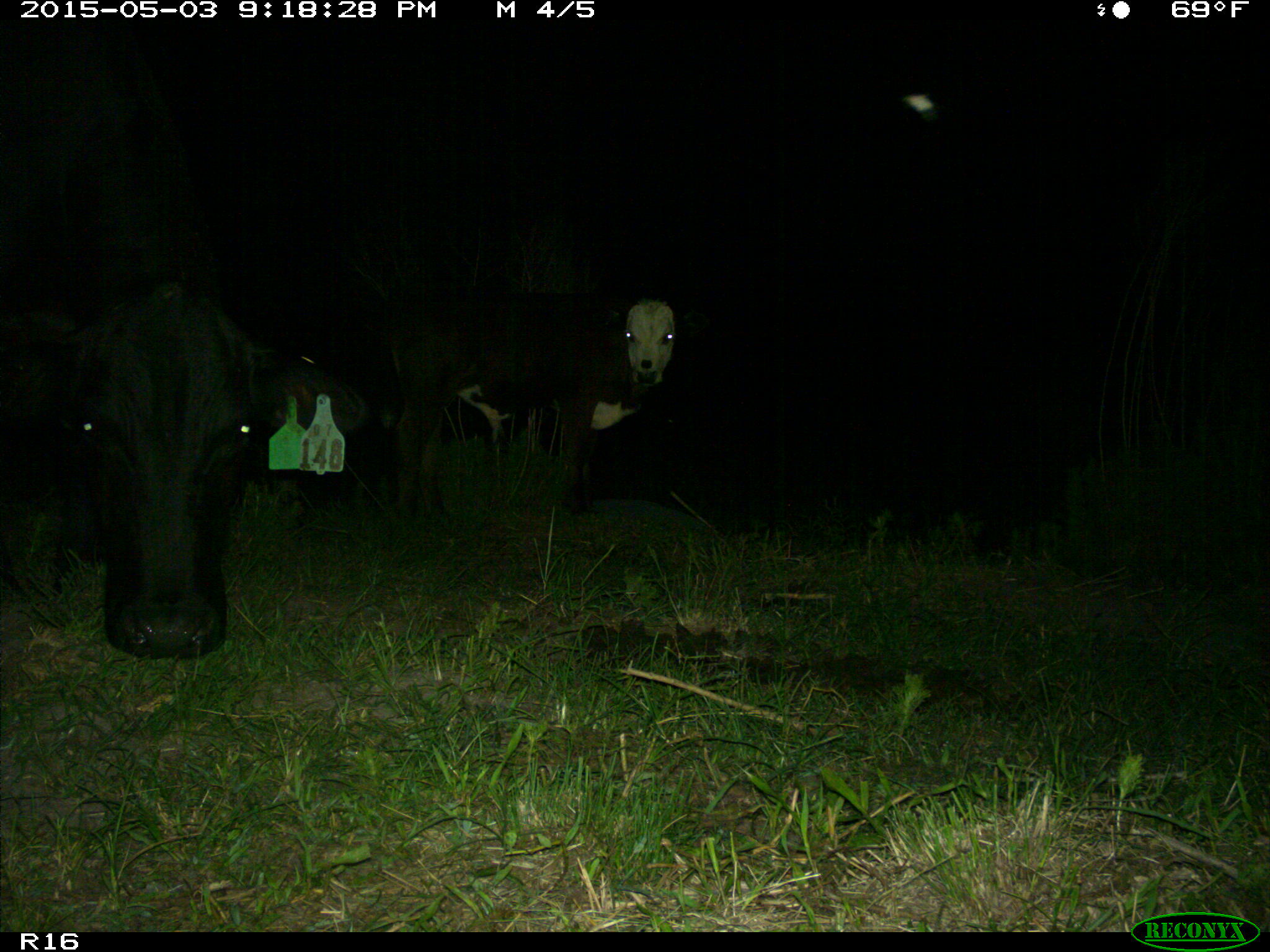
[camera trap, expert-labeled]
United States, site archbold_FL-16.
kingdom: Animalia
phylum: Chordata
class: Mammalia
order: Artiodactyla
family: Bovidae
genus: Bos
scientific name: Bos taurus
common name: domestic cow